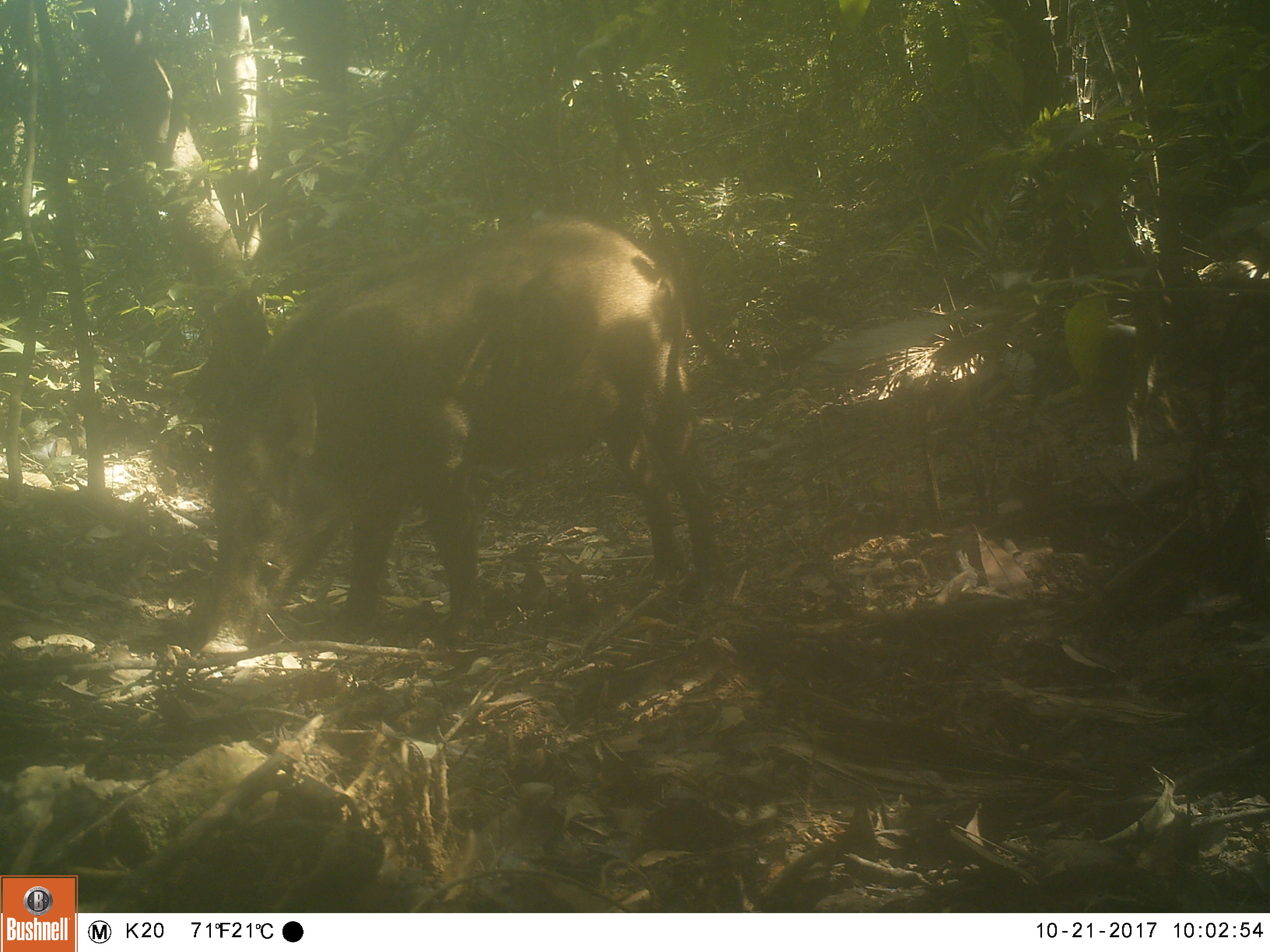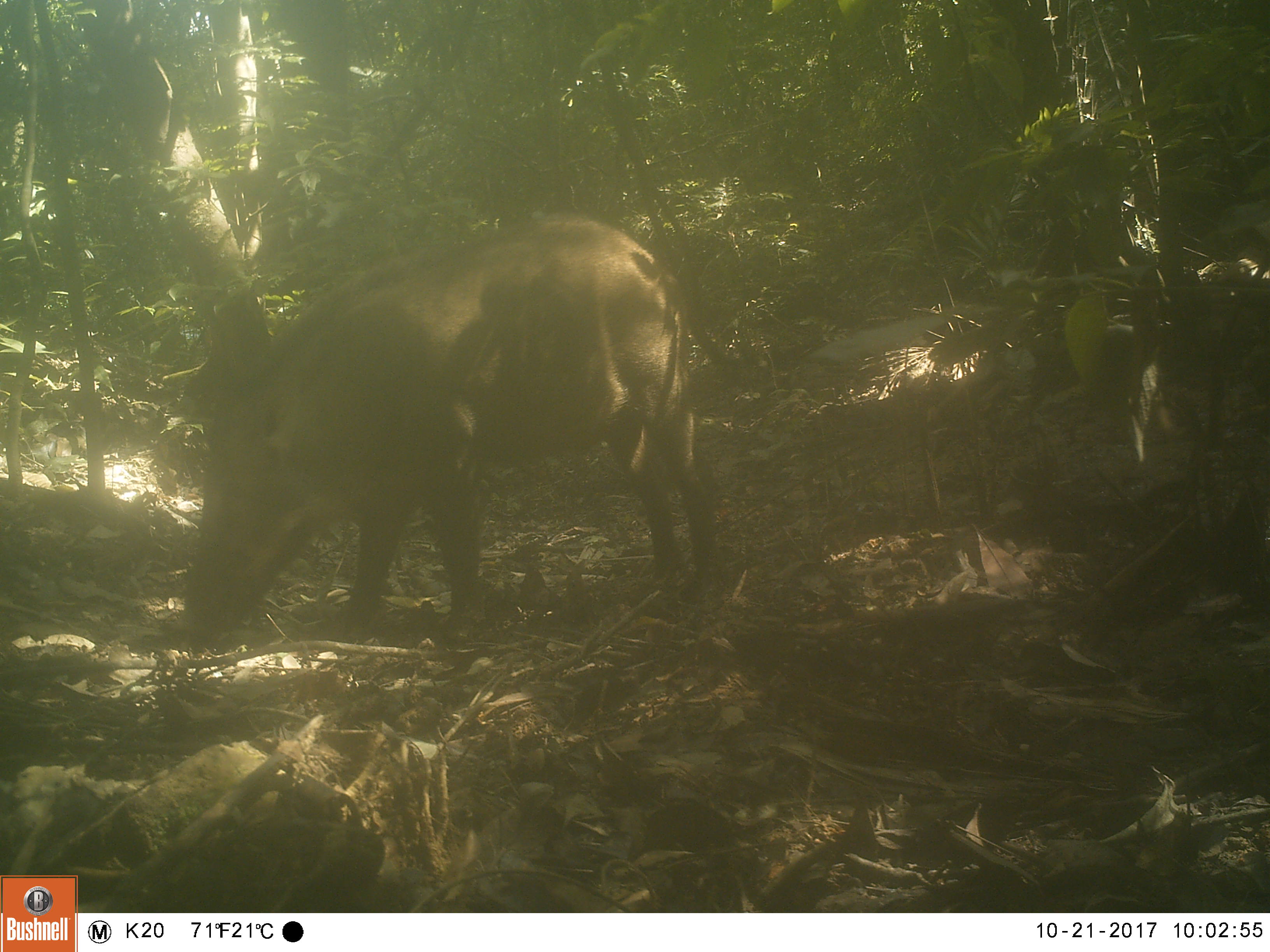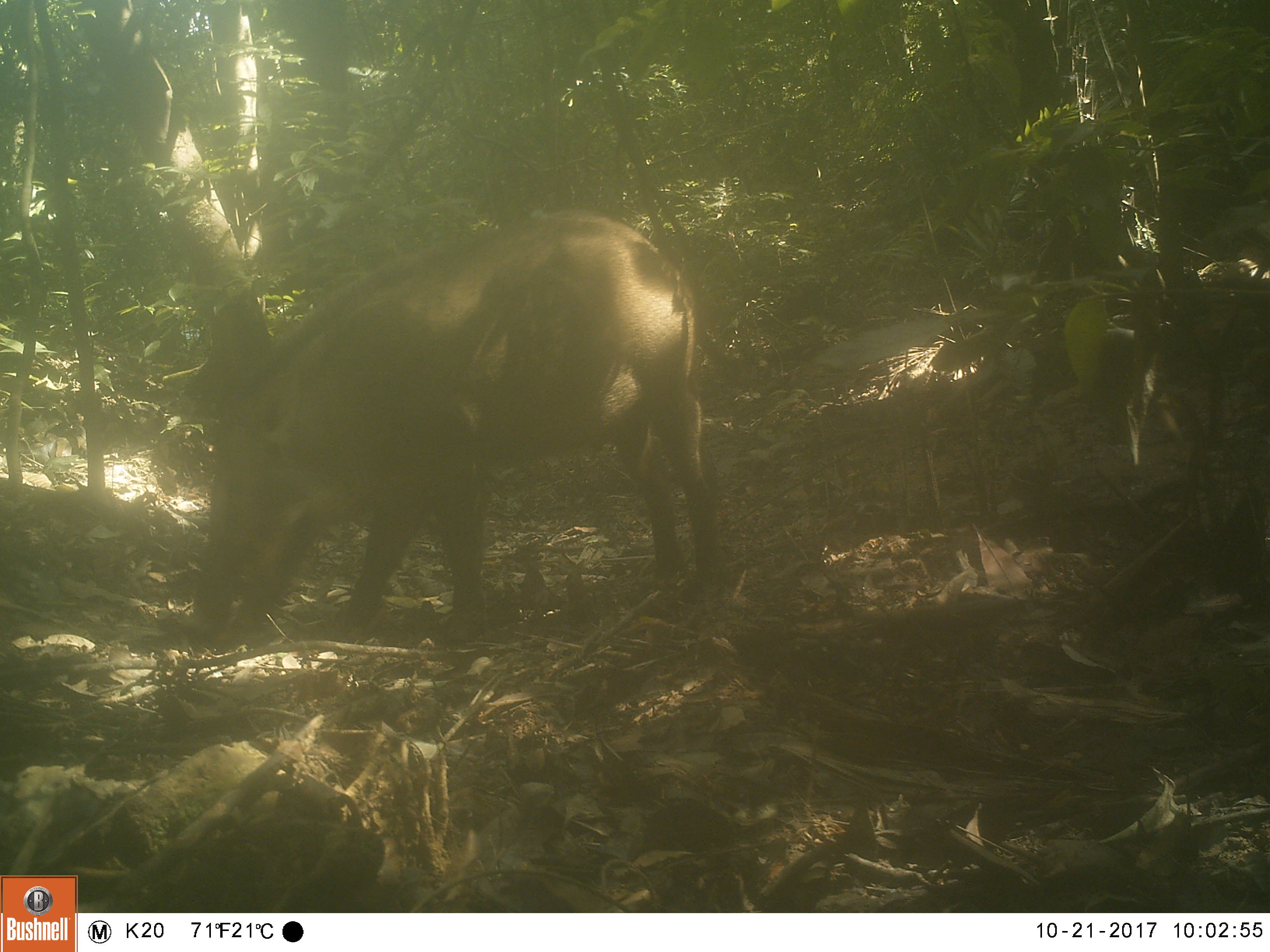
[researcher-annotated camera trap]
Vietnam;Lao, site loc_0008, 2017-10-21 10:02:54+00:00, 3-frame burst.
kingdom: Animalia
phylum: Chordata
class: Mammalia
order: Artiodactyla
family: Suidae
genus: Sus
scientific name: Sus scrofa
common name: eurasian wild pig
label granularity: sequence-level